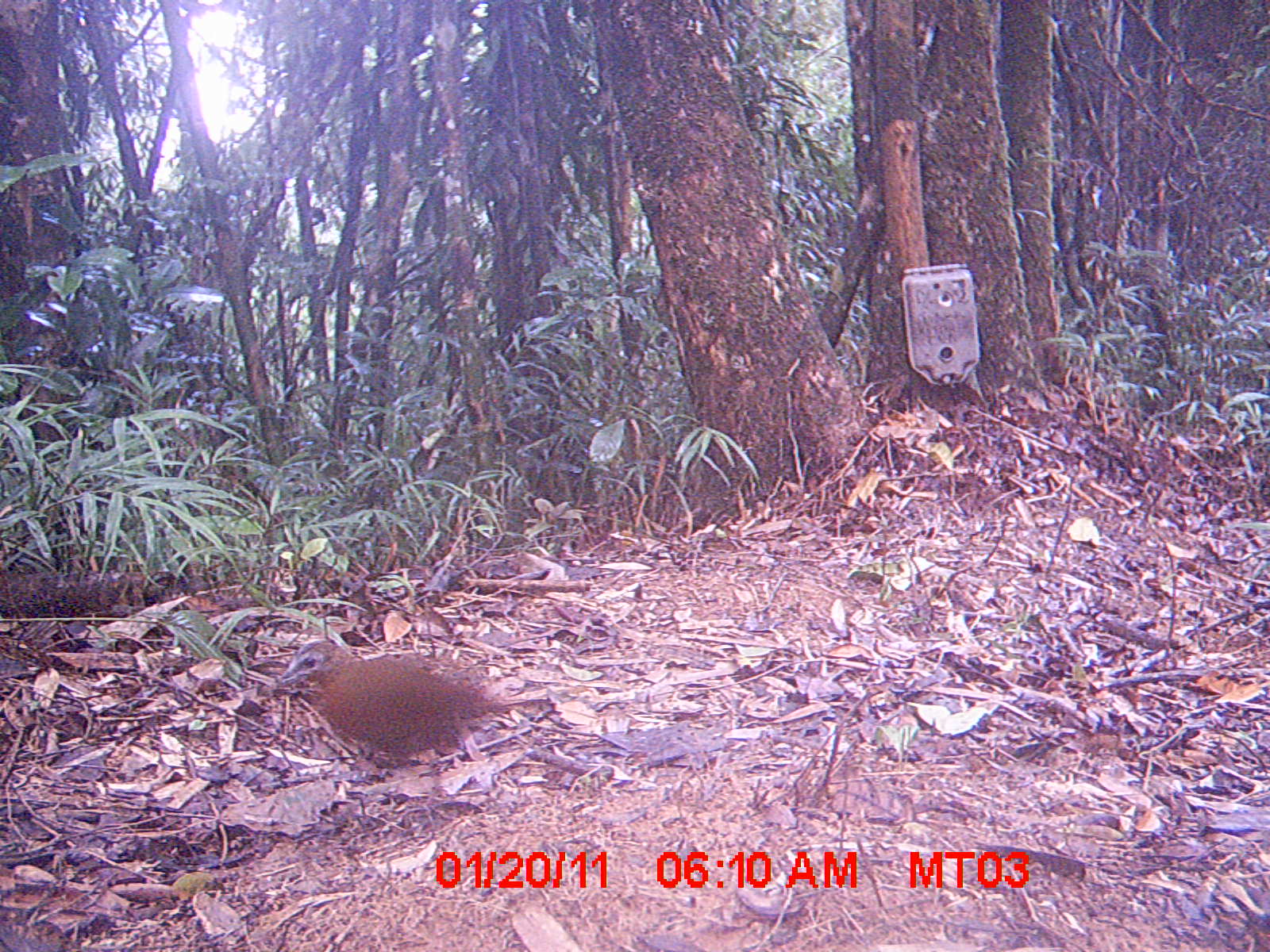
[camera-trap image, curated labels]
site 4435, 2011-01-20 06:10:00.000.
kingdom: Animalia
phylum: Chordata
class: Aves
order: Gruiformes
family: Sarothruridae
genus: Mentocrex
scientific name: Mentocrex kioloides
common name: madagascar wood rail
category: canirallus kioloides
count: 2